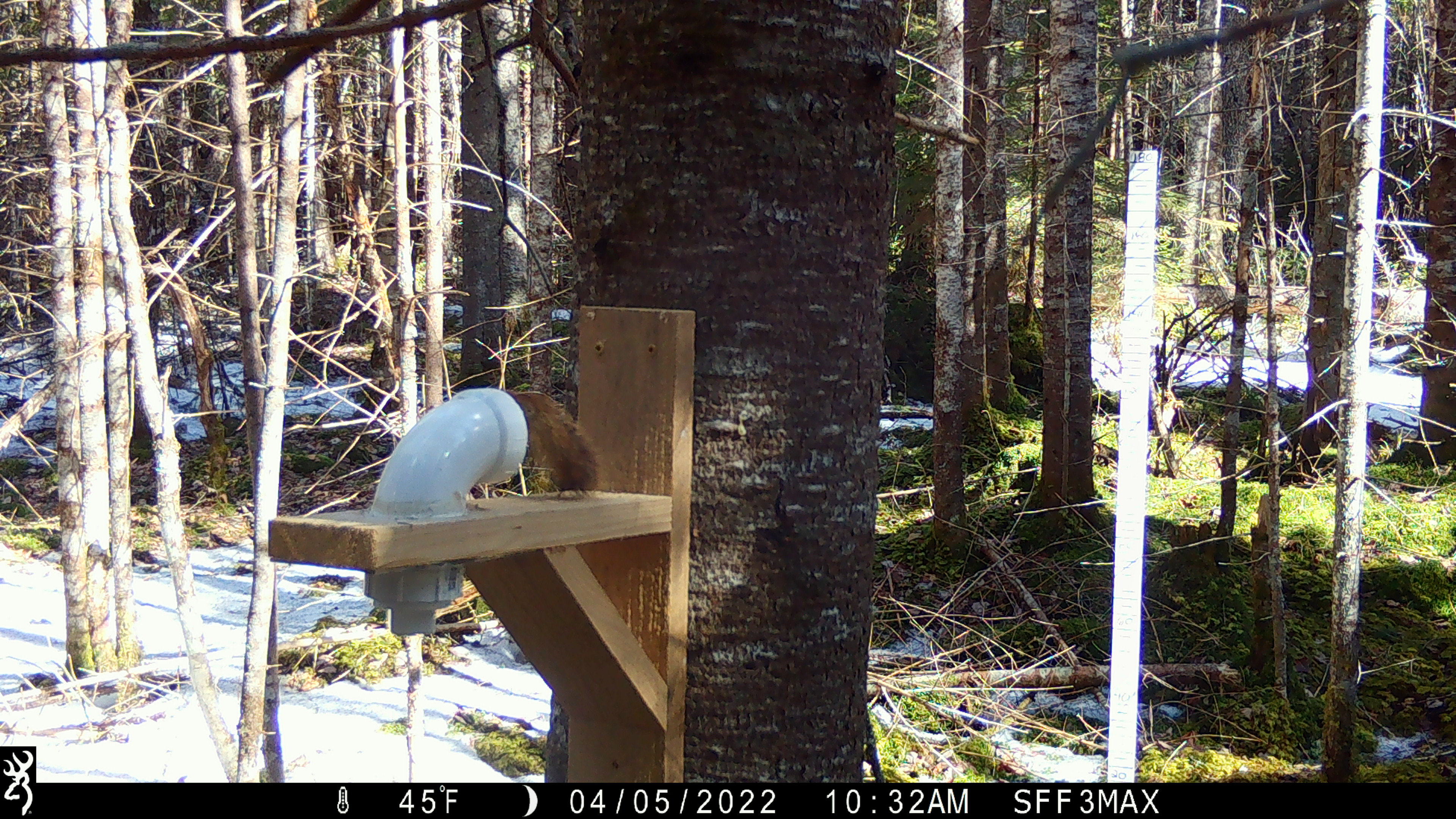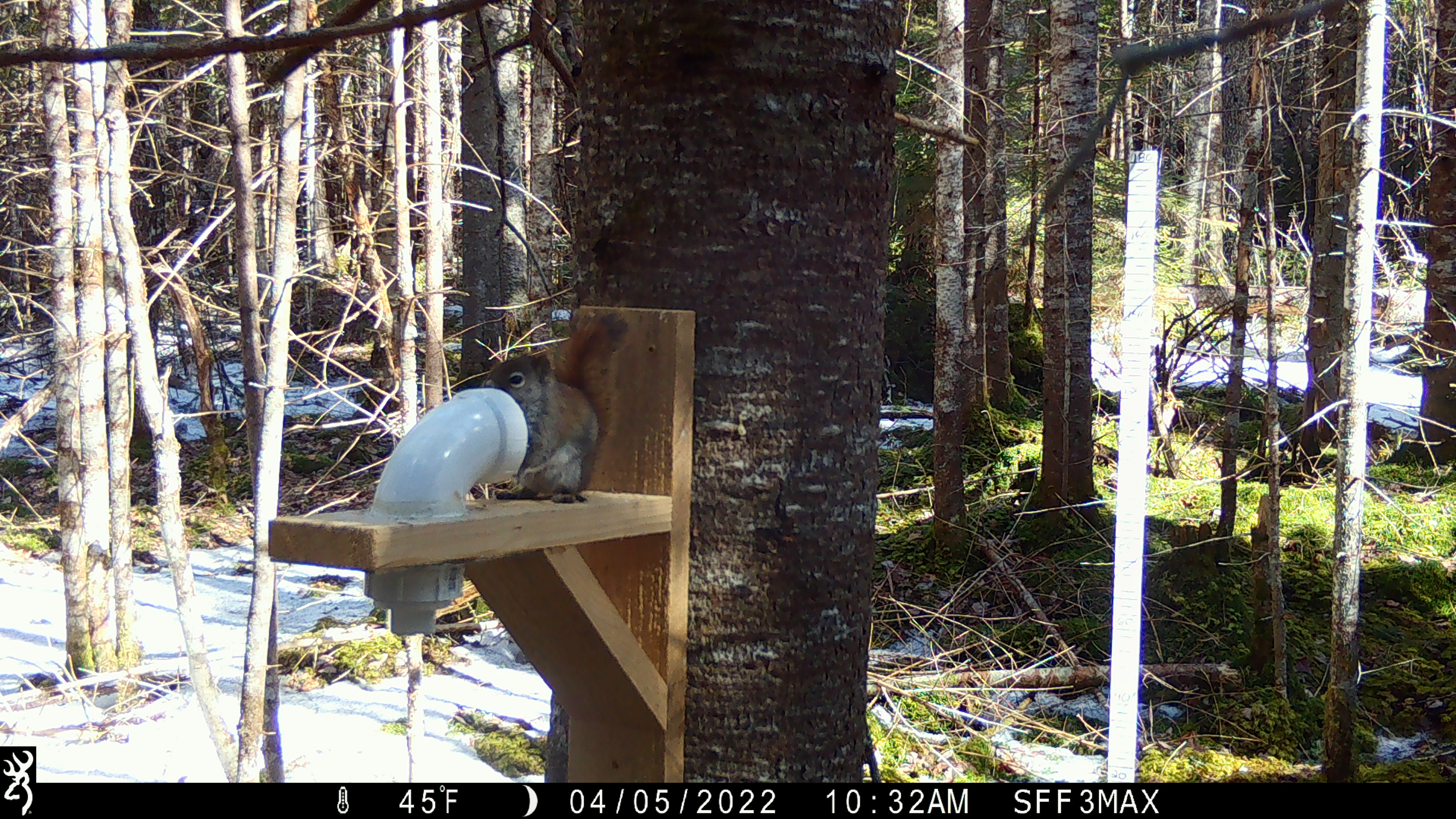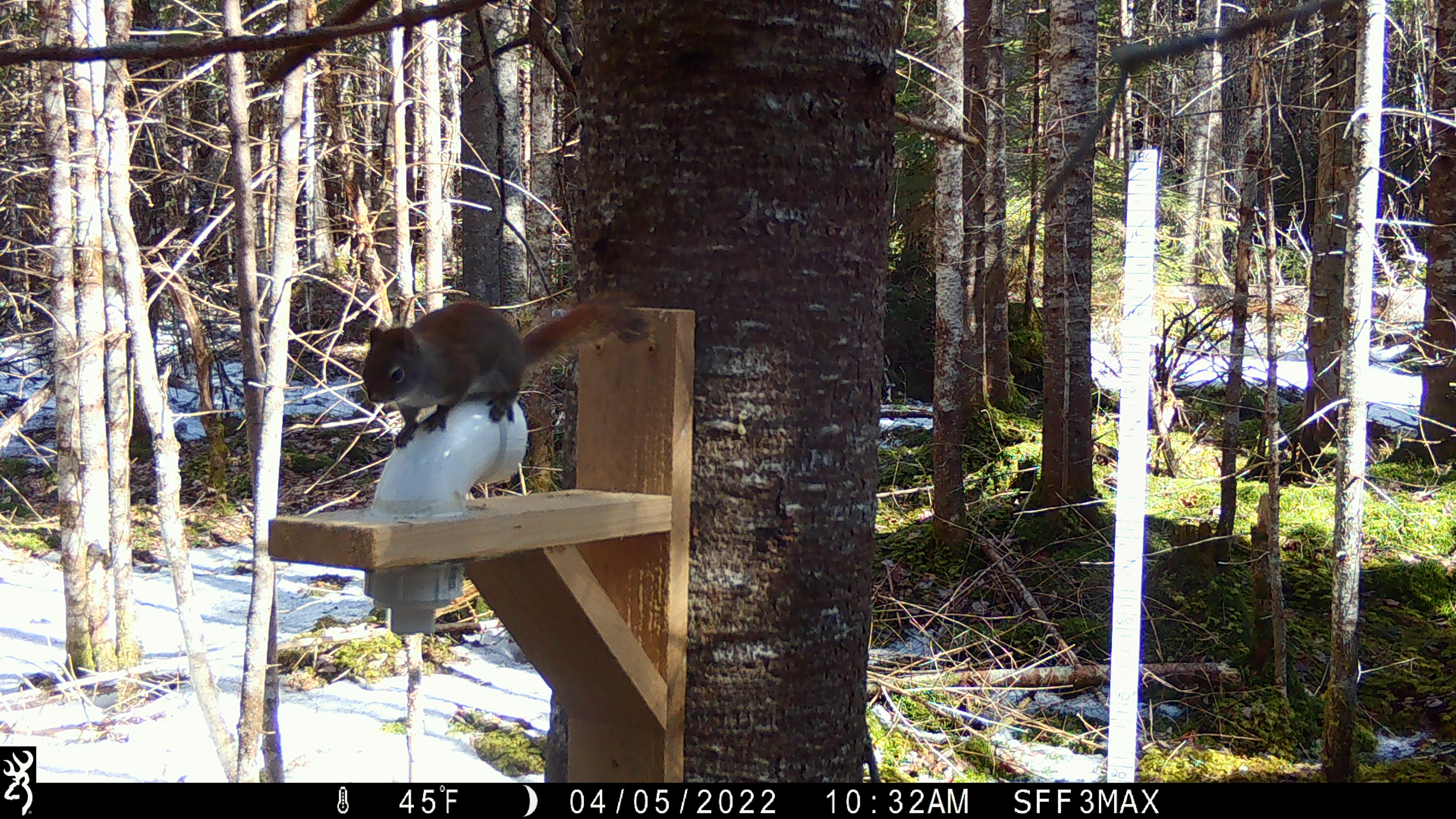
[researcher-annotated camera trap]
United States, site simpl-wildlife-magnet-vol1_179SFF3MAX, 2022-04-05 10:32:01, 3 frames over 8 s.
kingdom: Animalia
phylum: Chordata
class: Mammalia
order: Rodentia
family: Sciuridae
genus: Tamiasciurus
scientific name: Tamiasciurus hudsonicus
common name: red squirrel